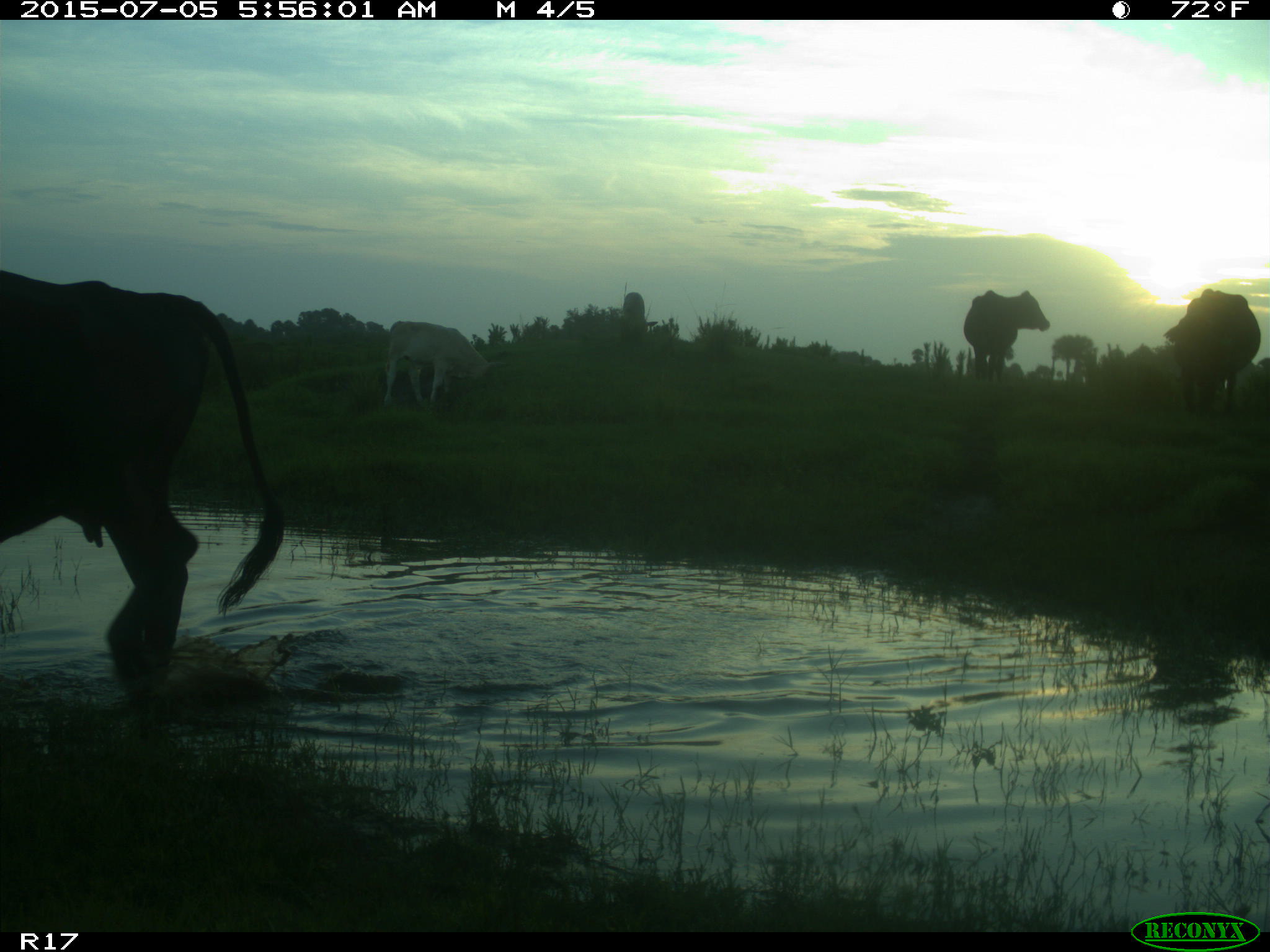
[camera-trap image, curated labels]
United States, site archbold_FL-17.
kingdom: Animalia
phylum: Chordata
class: Mammalia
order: Artiodactyla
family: Bovidae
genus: Bos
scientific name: Bos taurus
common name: domestic cow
Bos taurus (domestic cow).